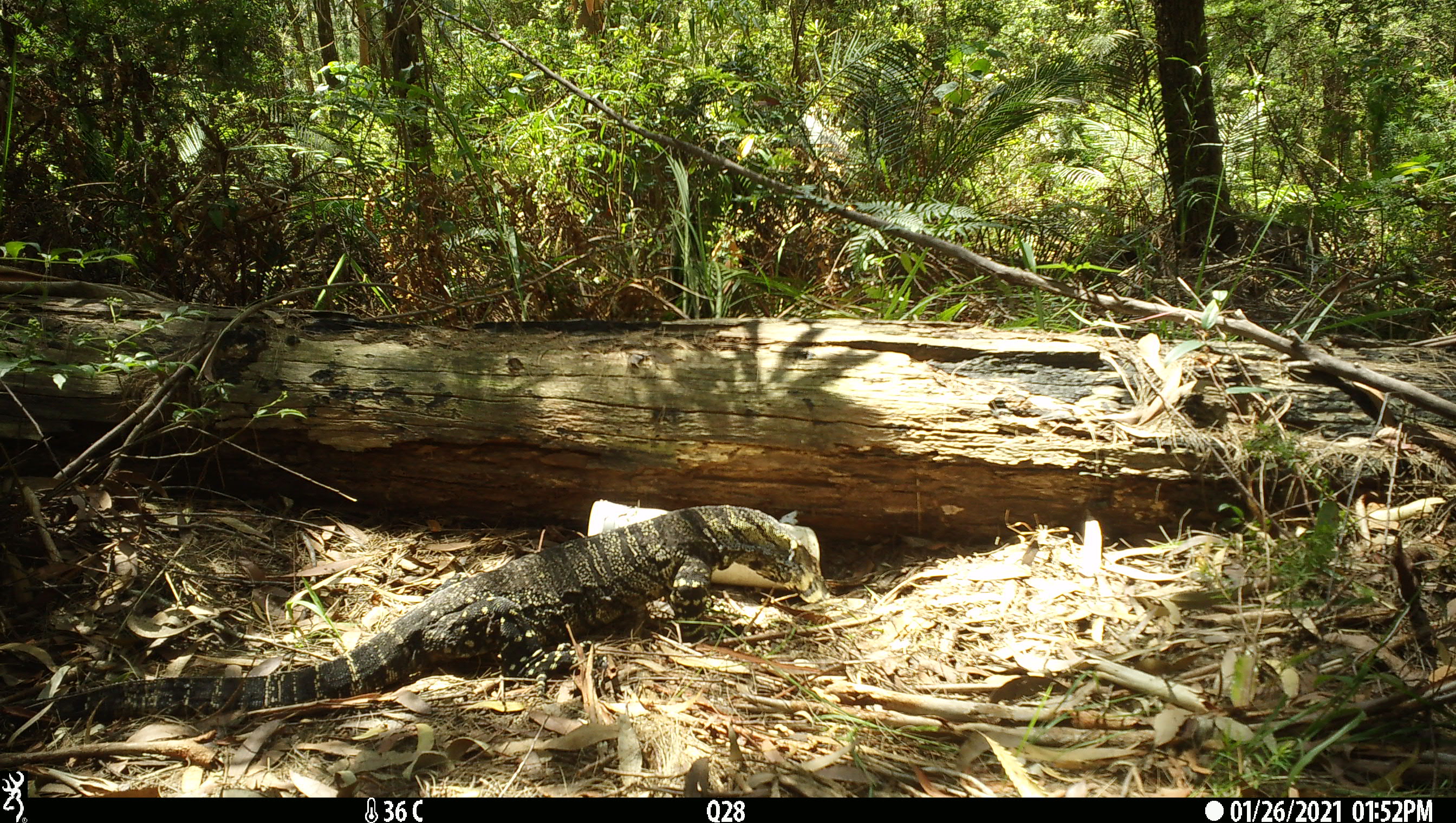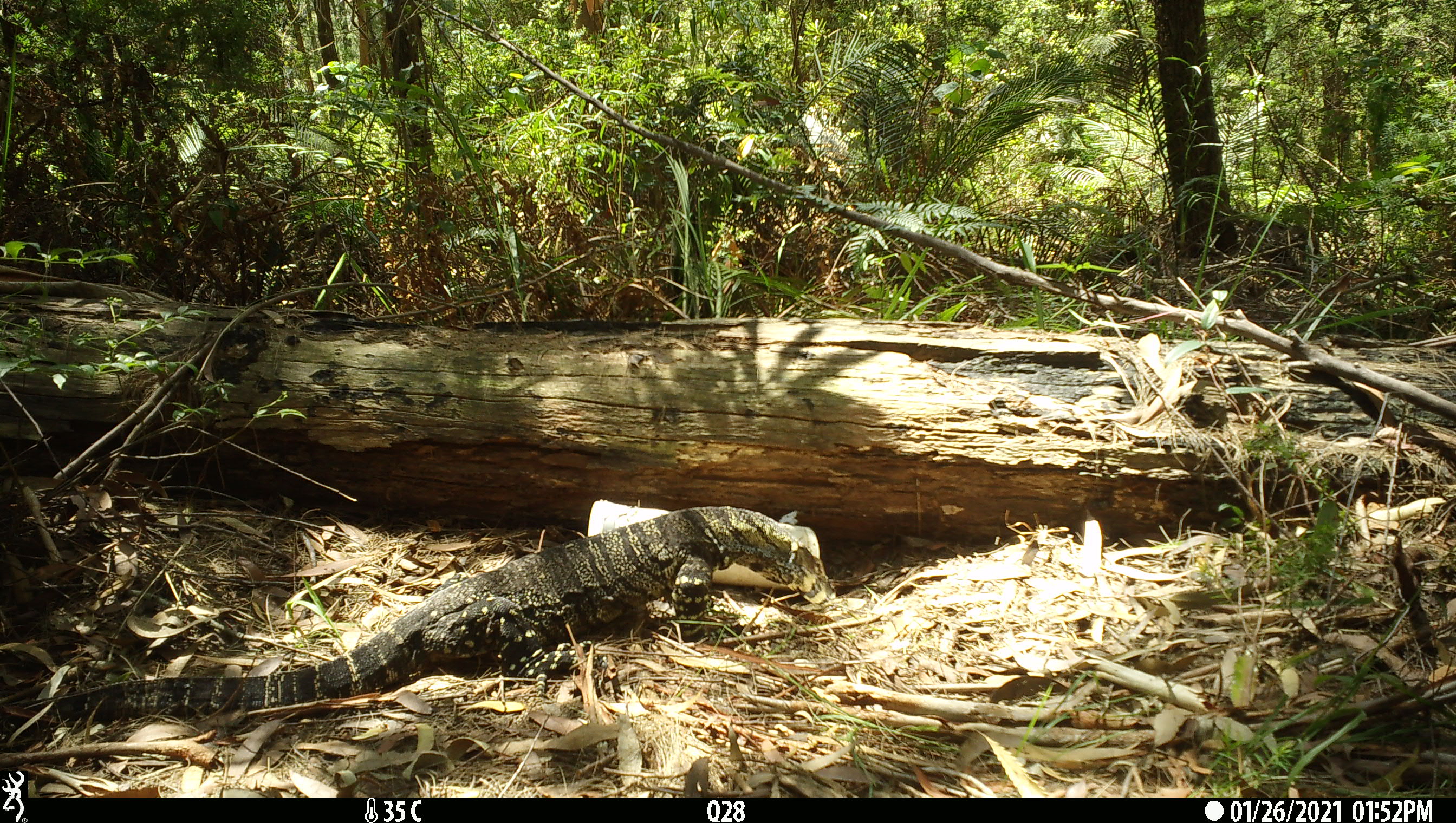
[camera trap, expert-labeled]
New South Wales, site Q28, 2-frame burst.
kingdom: Animalia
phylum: Chordata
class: Reptilia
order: Squamata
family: Varanidae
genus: Varanus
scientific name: Varanus varius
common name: lace monitor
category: goanna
Goanna (lace monitor) (Varanus varius).